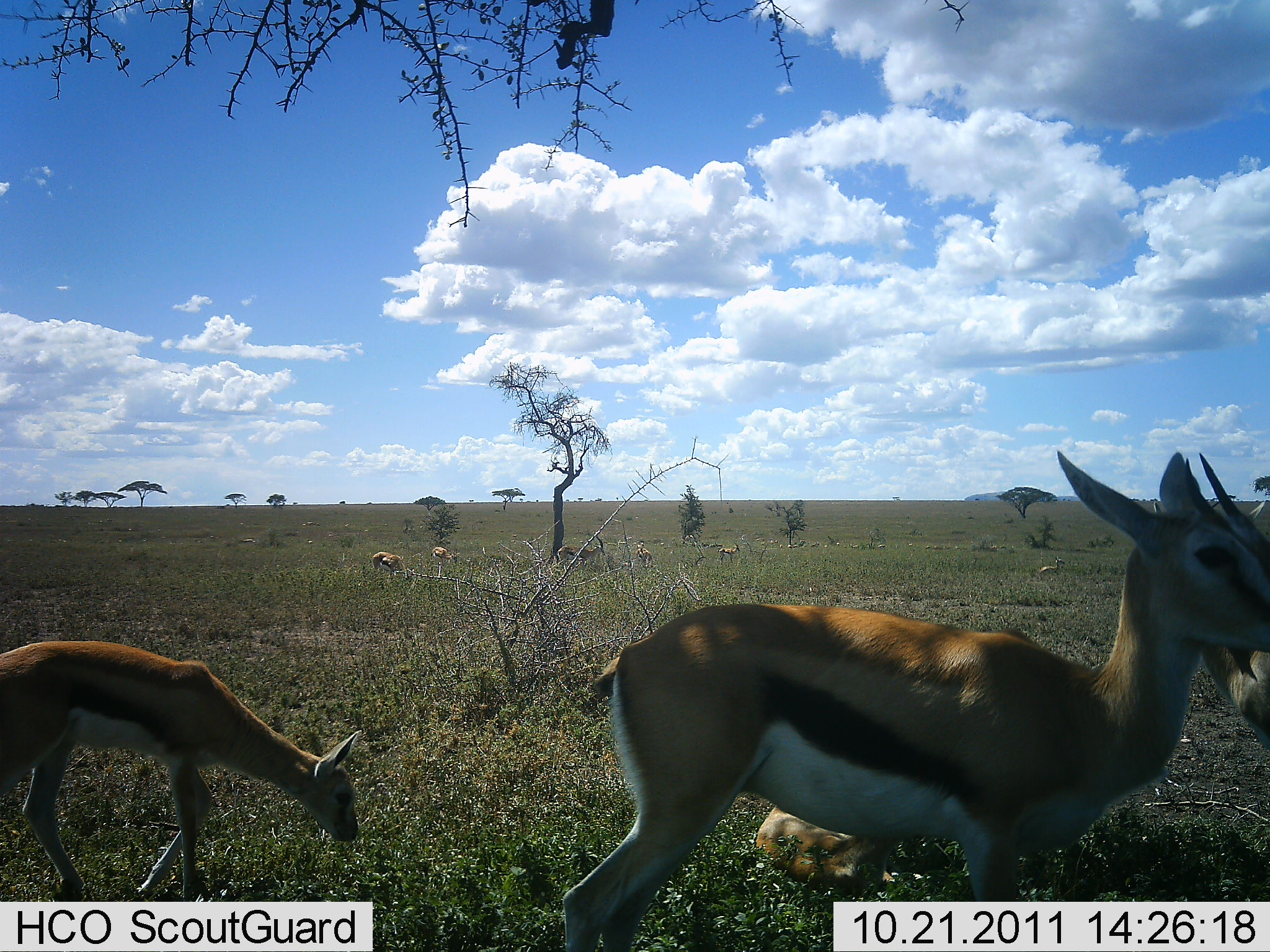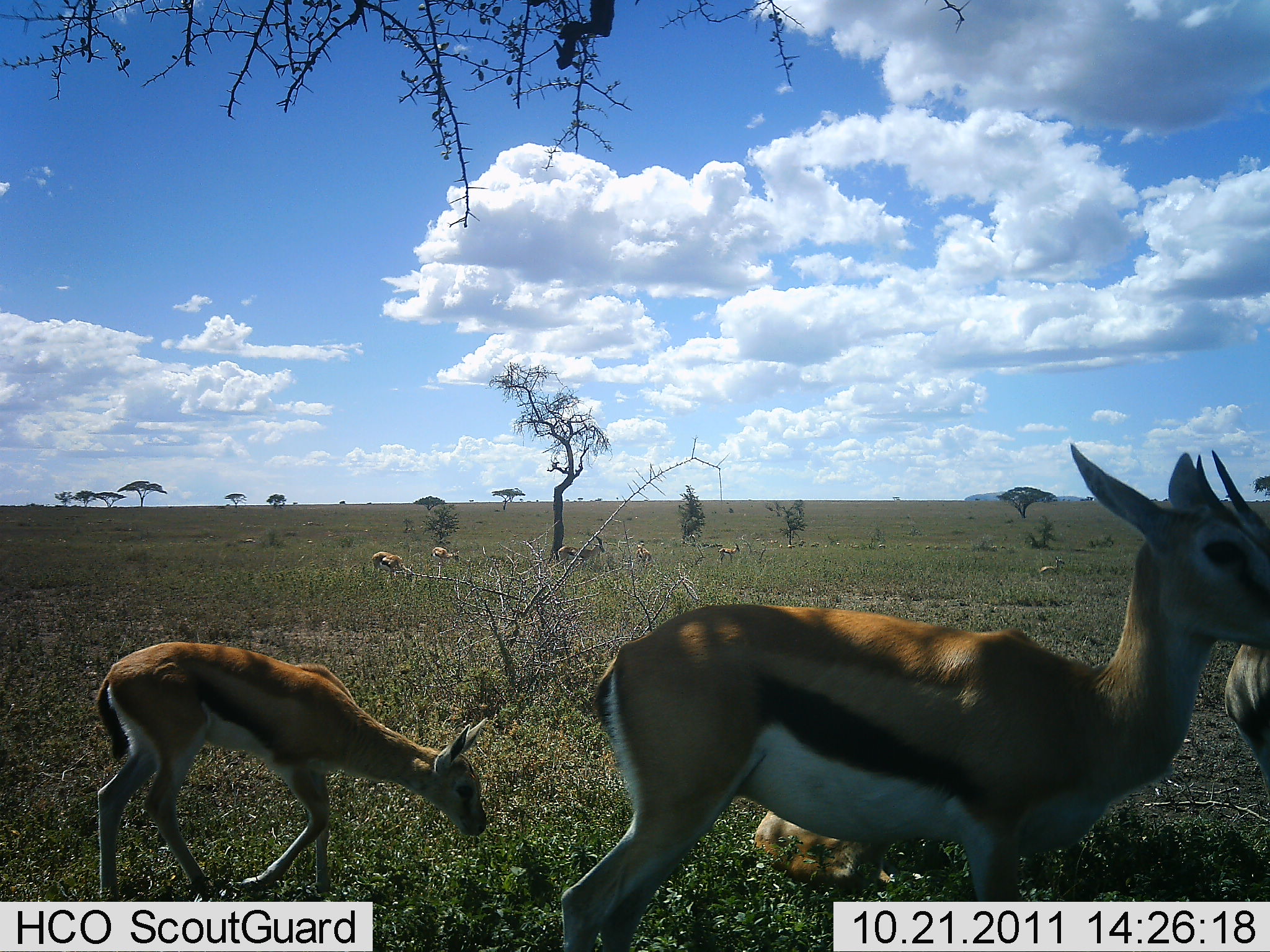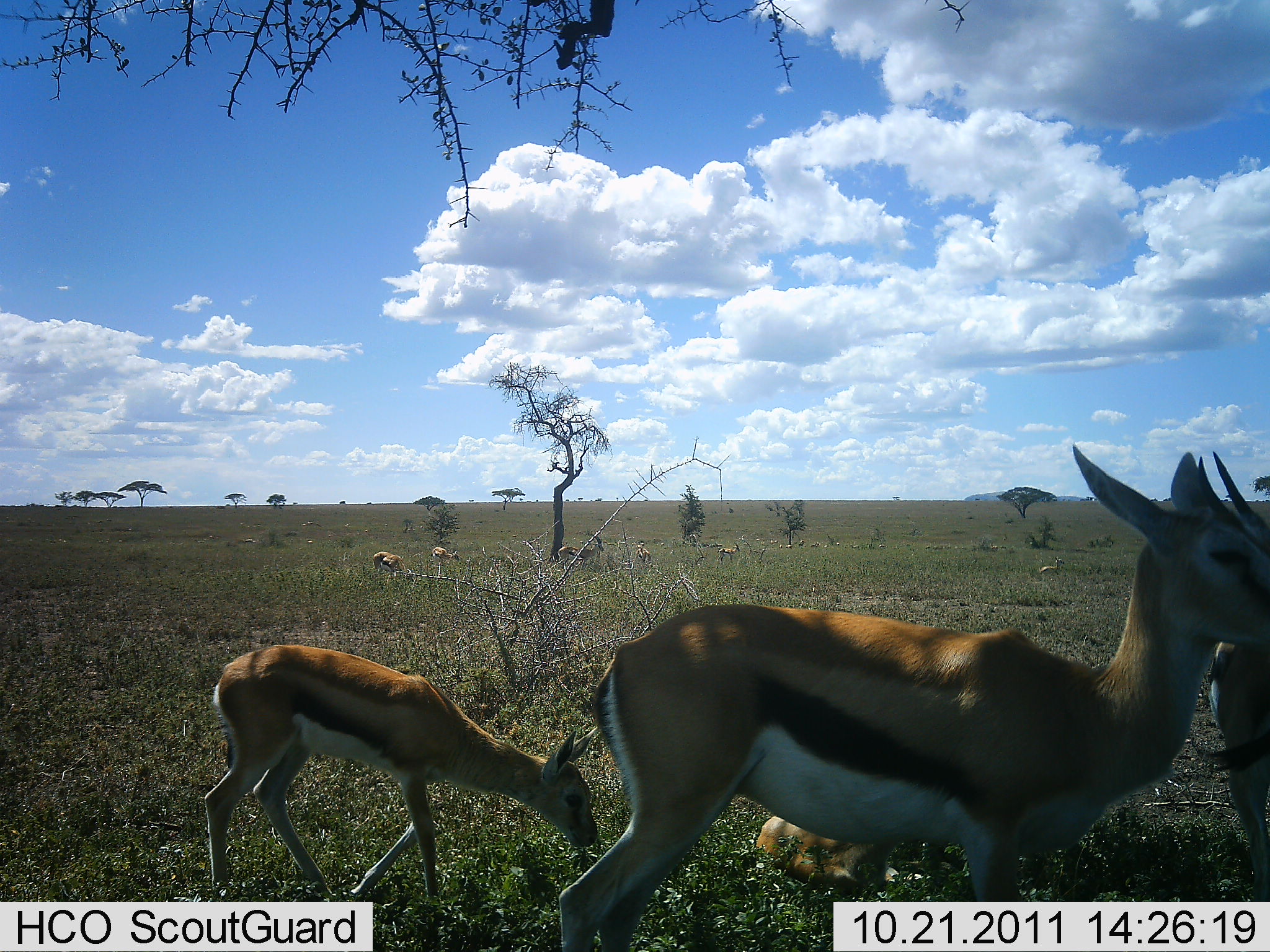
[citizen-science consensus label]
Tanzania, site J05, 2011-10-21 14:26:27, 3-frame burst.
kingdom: Animalia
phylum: Chordata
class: Mammalia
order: Artiodactyla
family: Bovidae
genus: Eudorcas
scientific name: Eudorcas thomsonii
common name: thomson's gazelle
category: gazellethomsons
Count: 8.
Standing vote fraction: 65%.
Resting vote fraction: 47%.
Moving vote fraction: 59%.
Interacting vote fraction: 0%.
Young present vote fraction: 59%.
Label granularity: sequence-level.